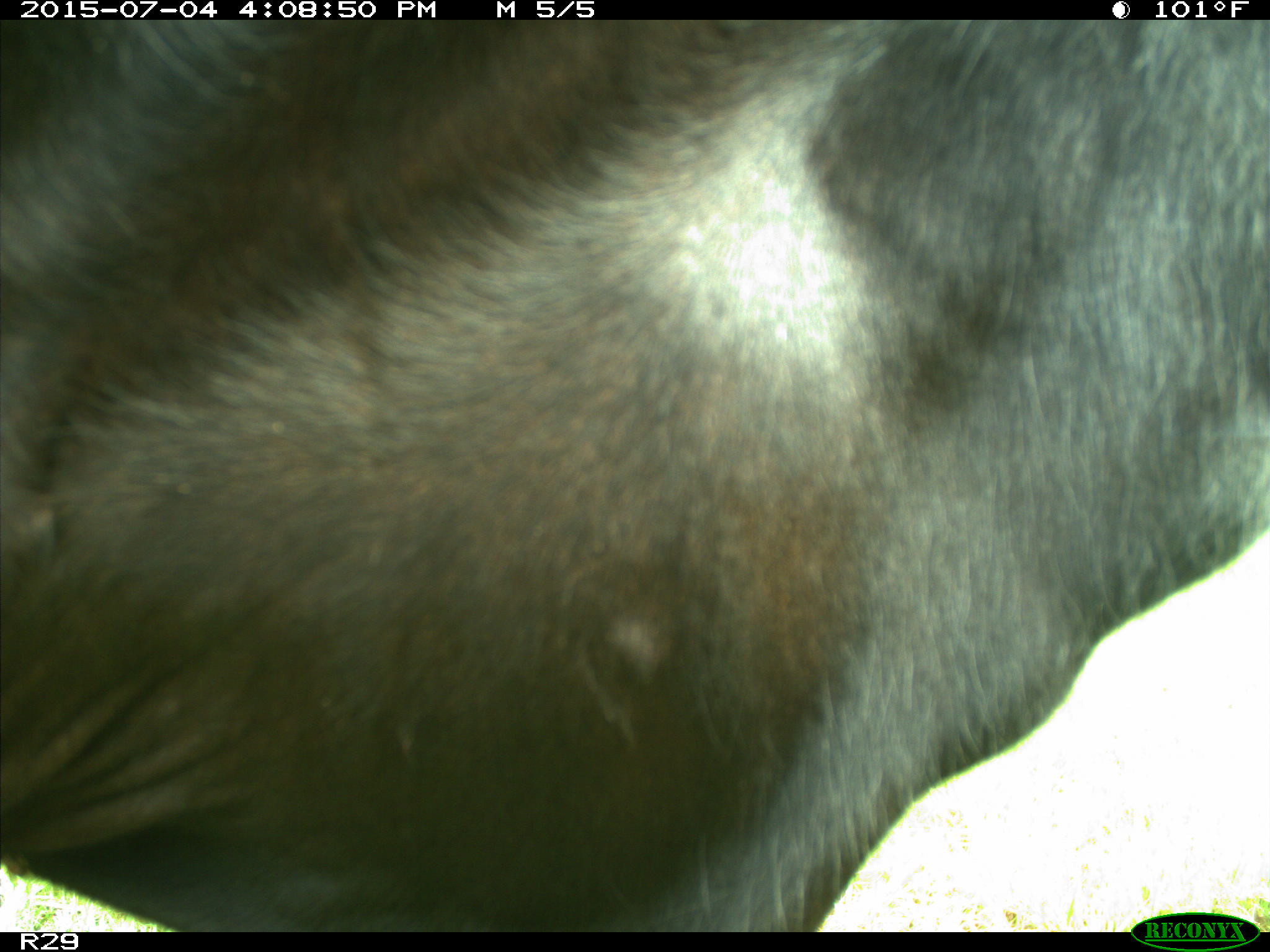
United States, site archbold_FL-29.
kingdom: Animalia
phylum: Chordata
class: Mammalia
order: Artiodactyla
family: Bovidae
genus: Bos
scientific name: Bos taurus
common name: domestic cow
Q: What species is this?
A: Bos taurus (domestic cow).